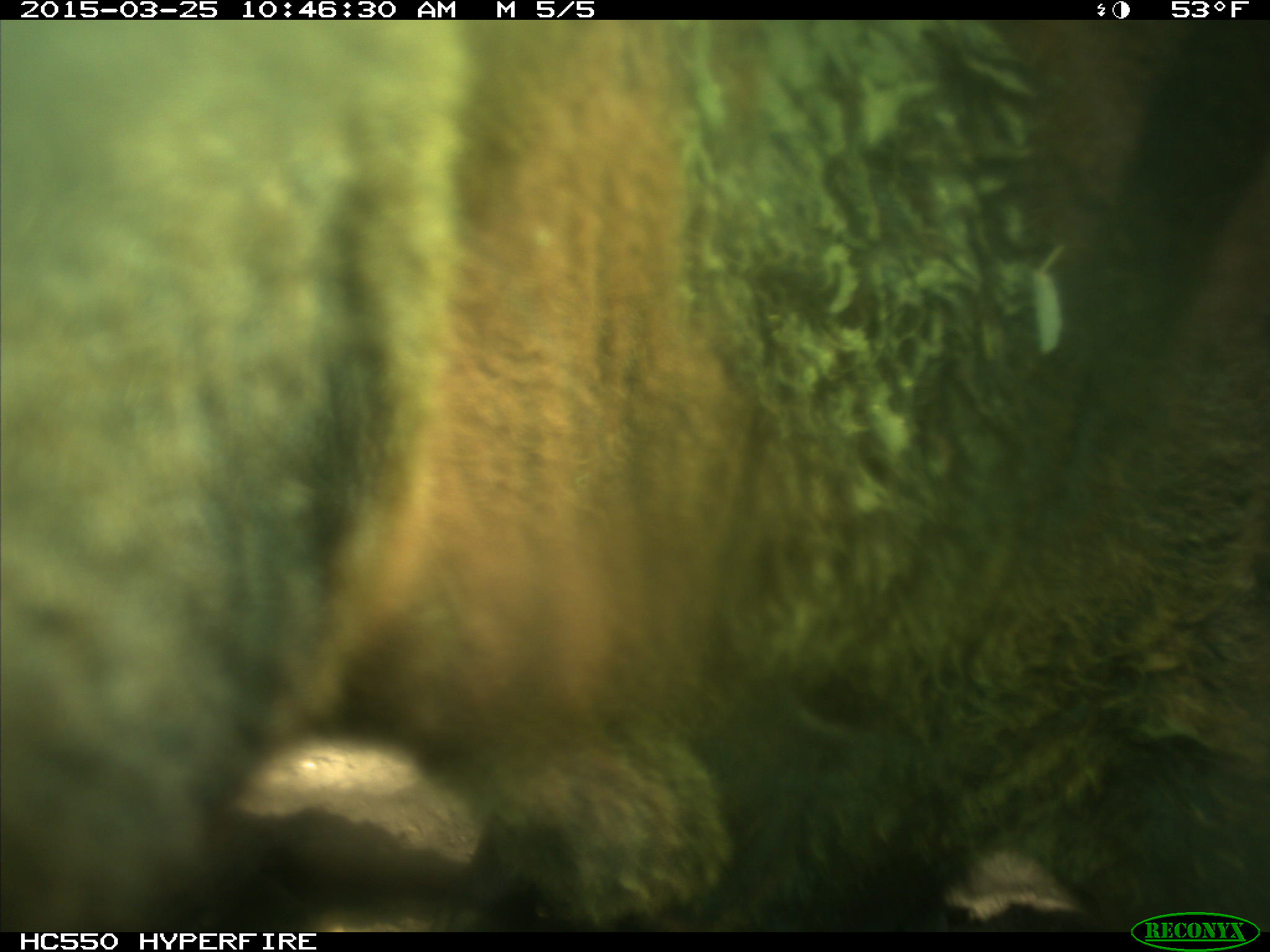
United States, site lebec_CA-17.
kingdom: Animalia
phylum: Chordata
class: Mammalia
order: Artiodactyla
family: Bovidae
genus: Bos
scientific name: Bos taurus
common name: domestic cow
Bos taurus (domestic cow).